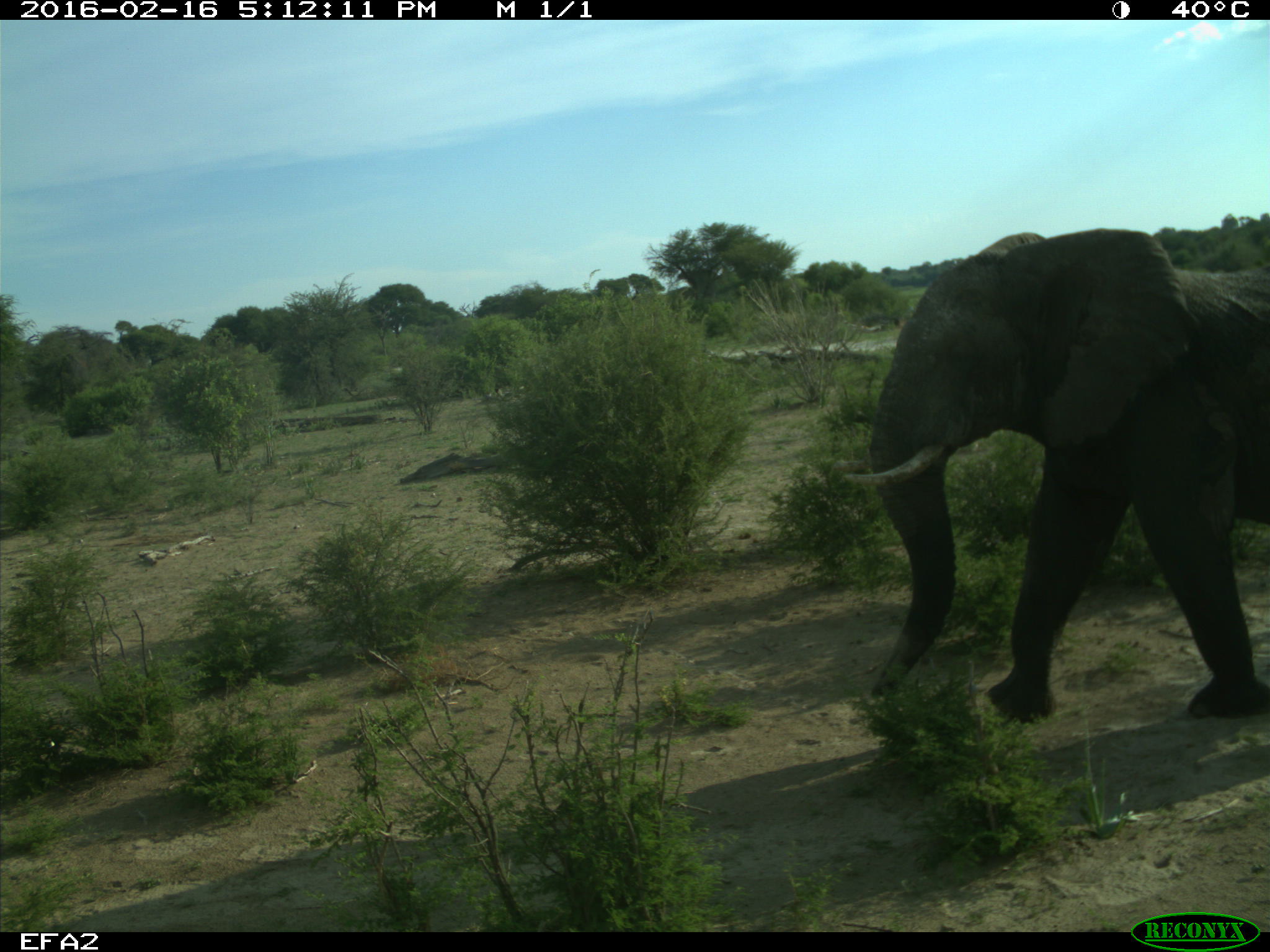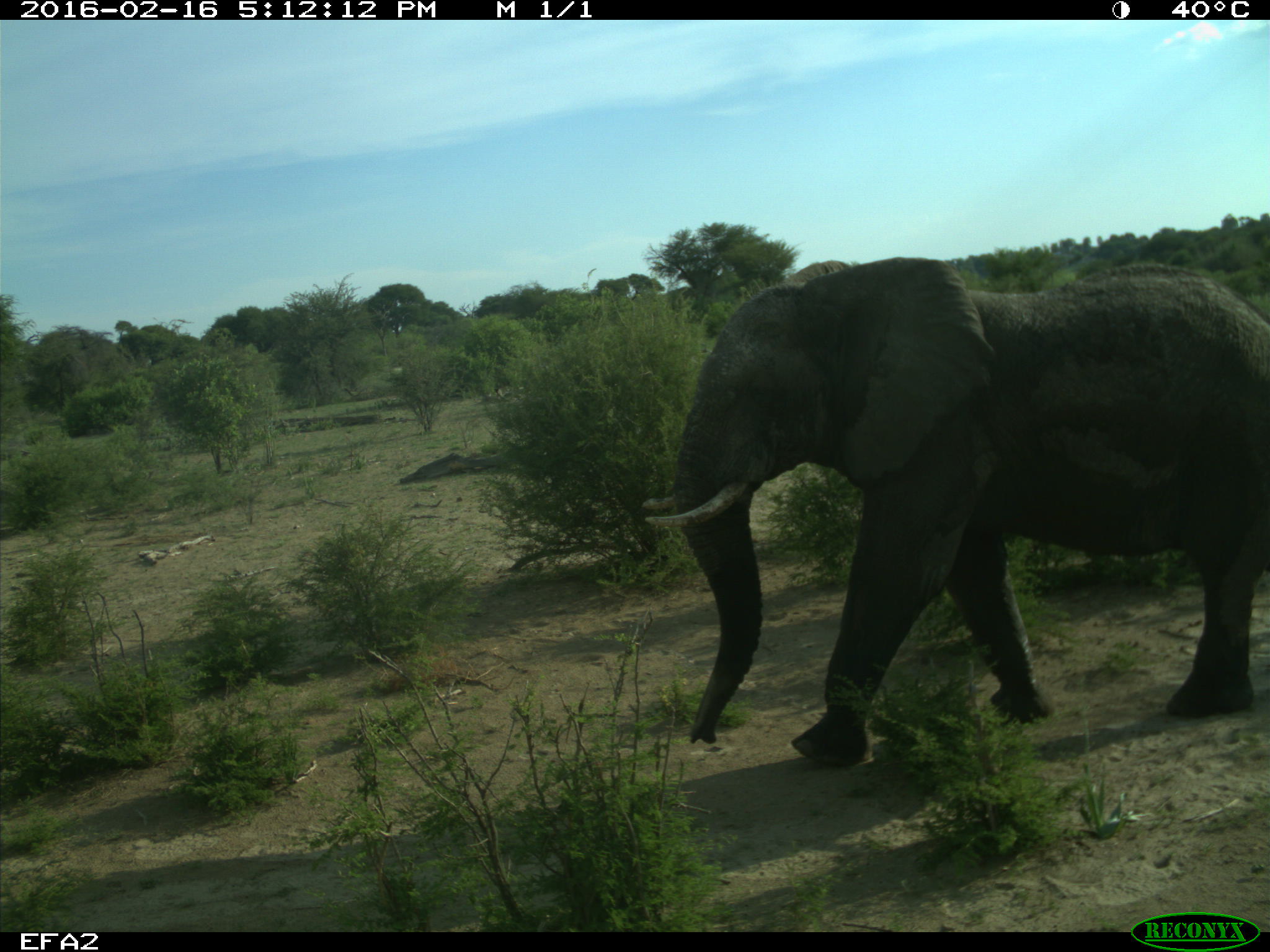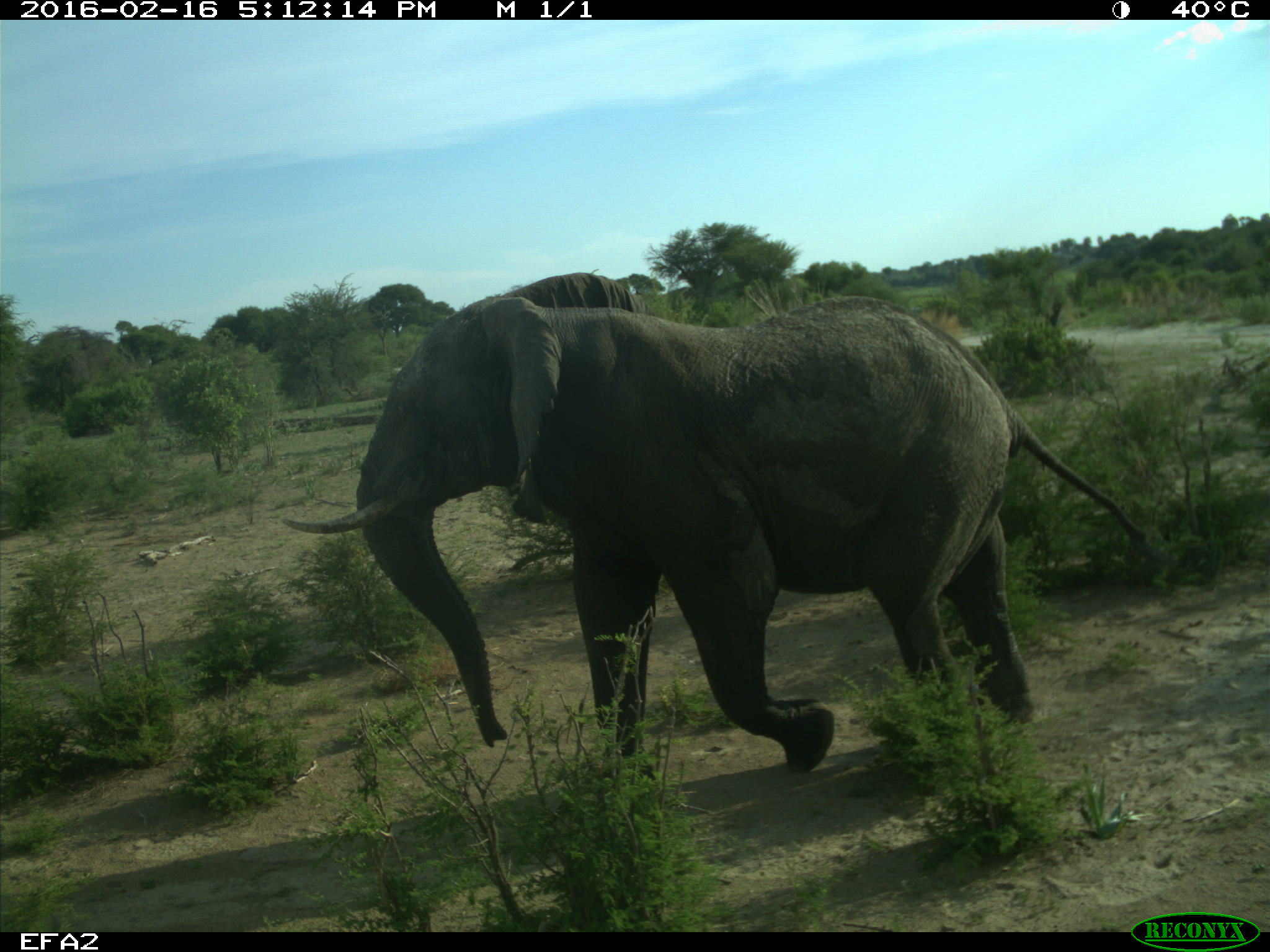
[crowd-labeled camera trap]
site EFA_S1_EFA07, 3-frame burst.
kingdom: Animalia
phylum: Chordata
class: Mammalia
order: Proboscidea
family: Elephantidae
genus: Loxodonta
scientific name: Loxodonta africana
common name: african bush elephant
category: elephant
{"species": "elephant (african bush elephant) (Loxodonta africana)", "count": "1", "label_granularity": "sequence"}